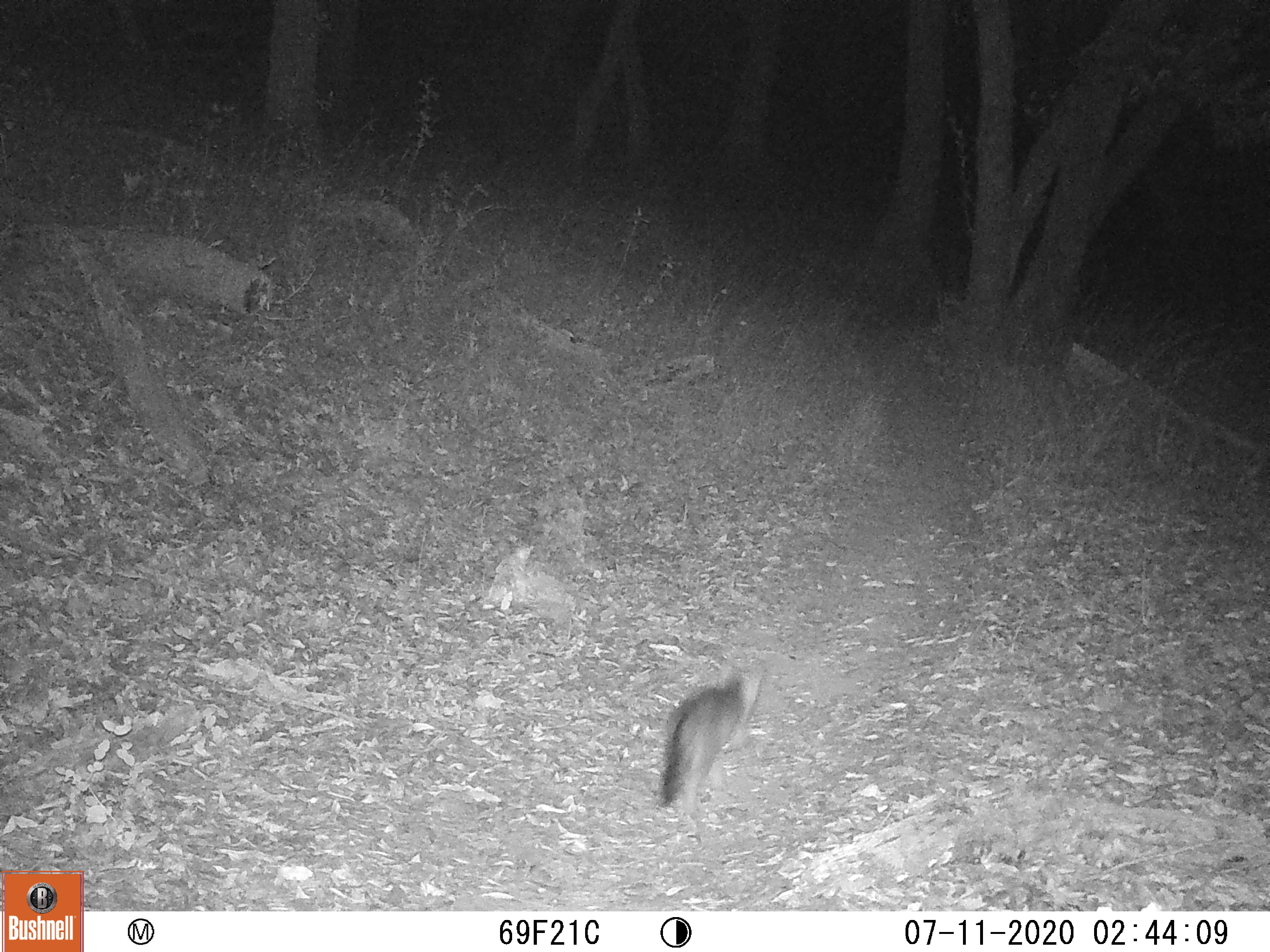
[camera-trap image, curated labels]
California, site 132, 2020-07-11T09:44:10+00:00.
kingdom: Animalia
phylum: Chordata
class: Mammalia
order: Carnivora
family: Canidae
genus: Urocyon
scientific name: Urocyon cinereoargenteus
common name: gray fox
Gray fox (Urocyon cinereoargenteus).